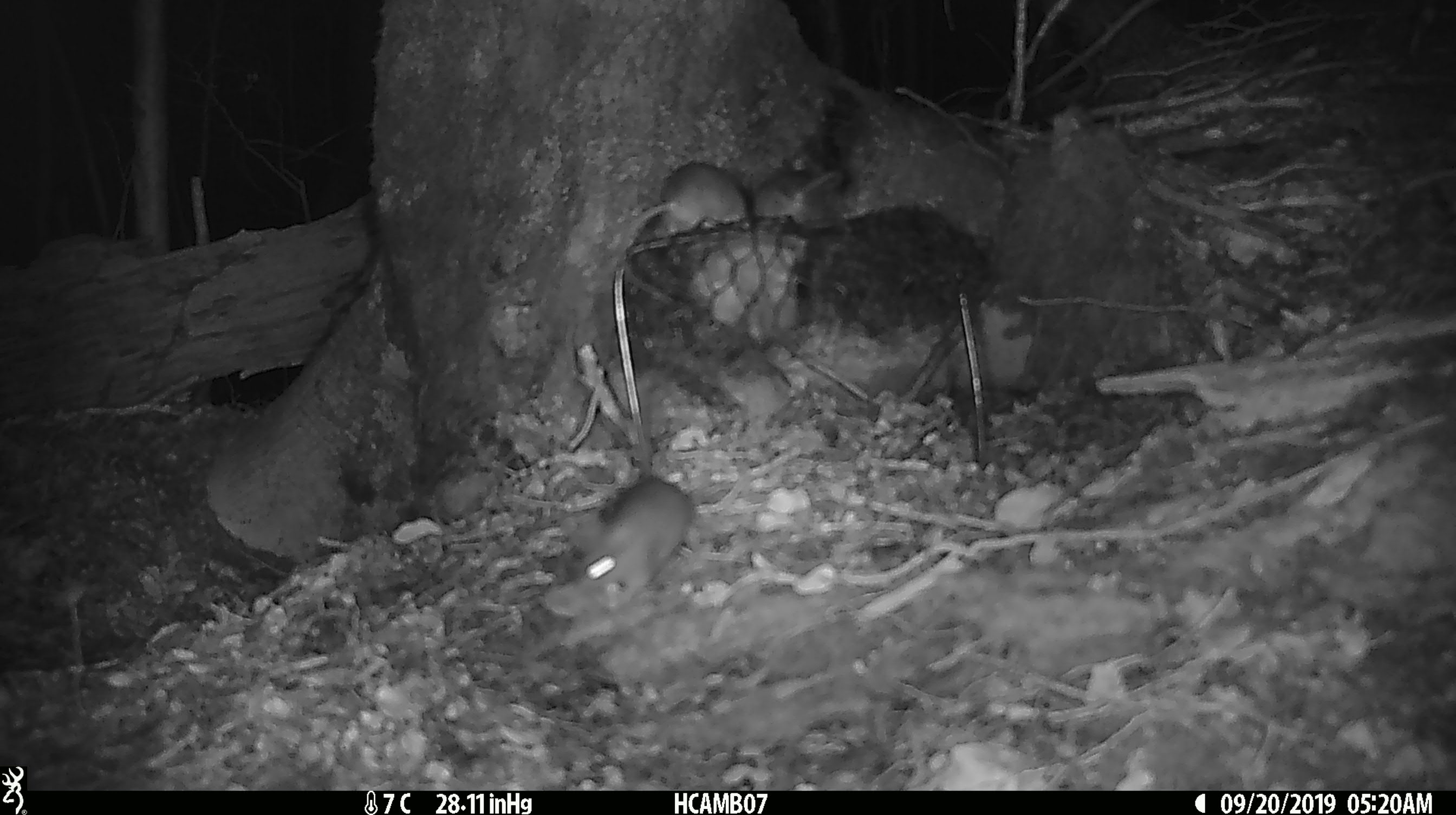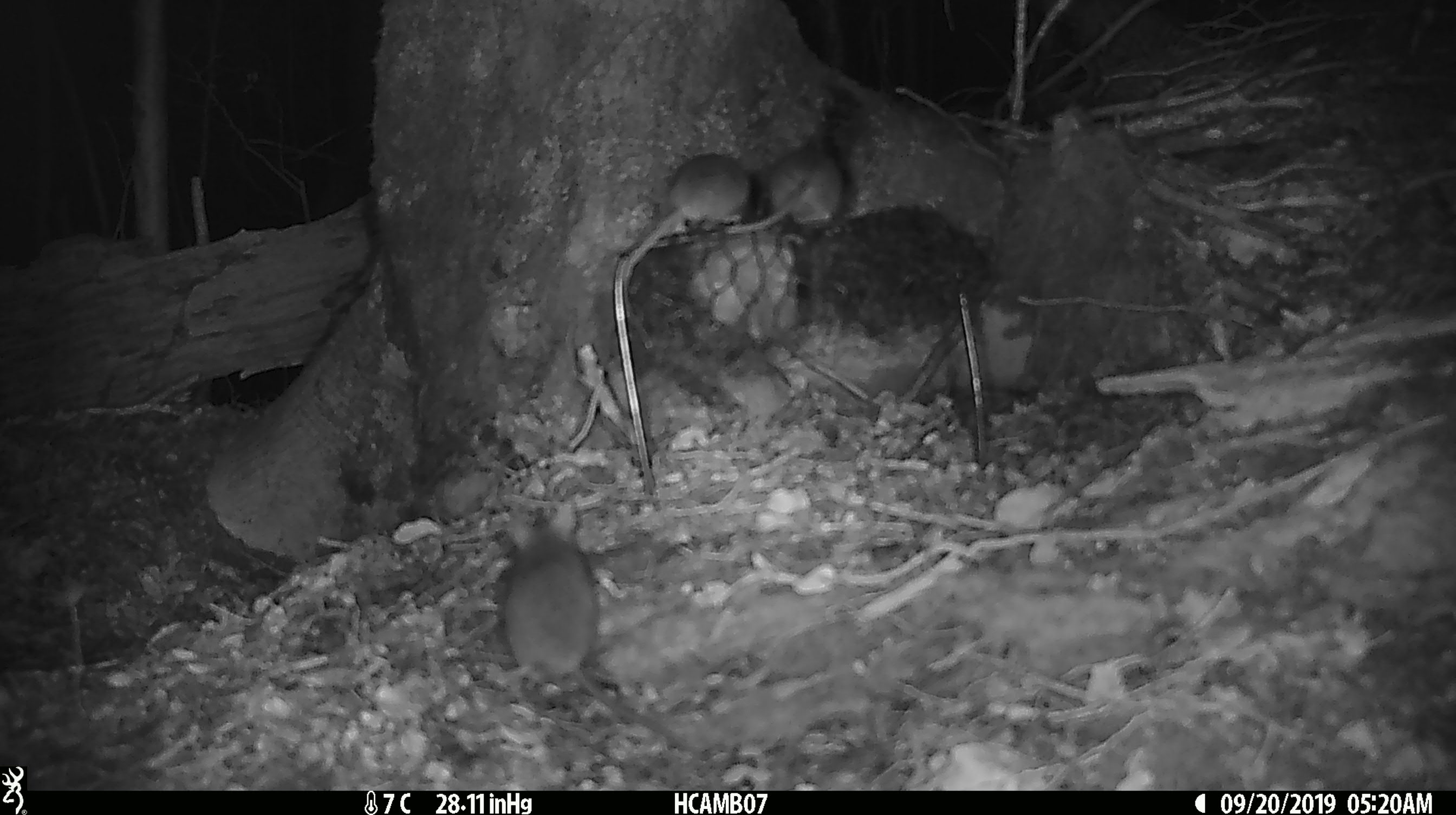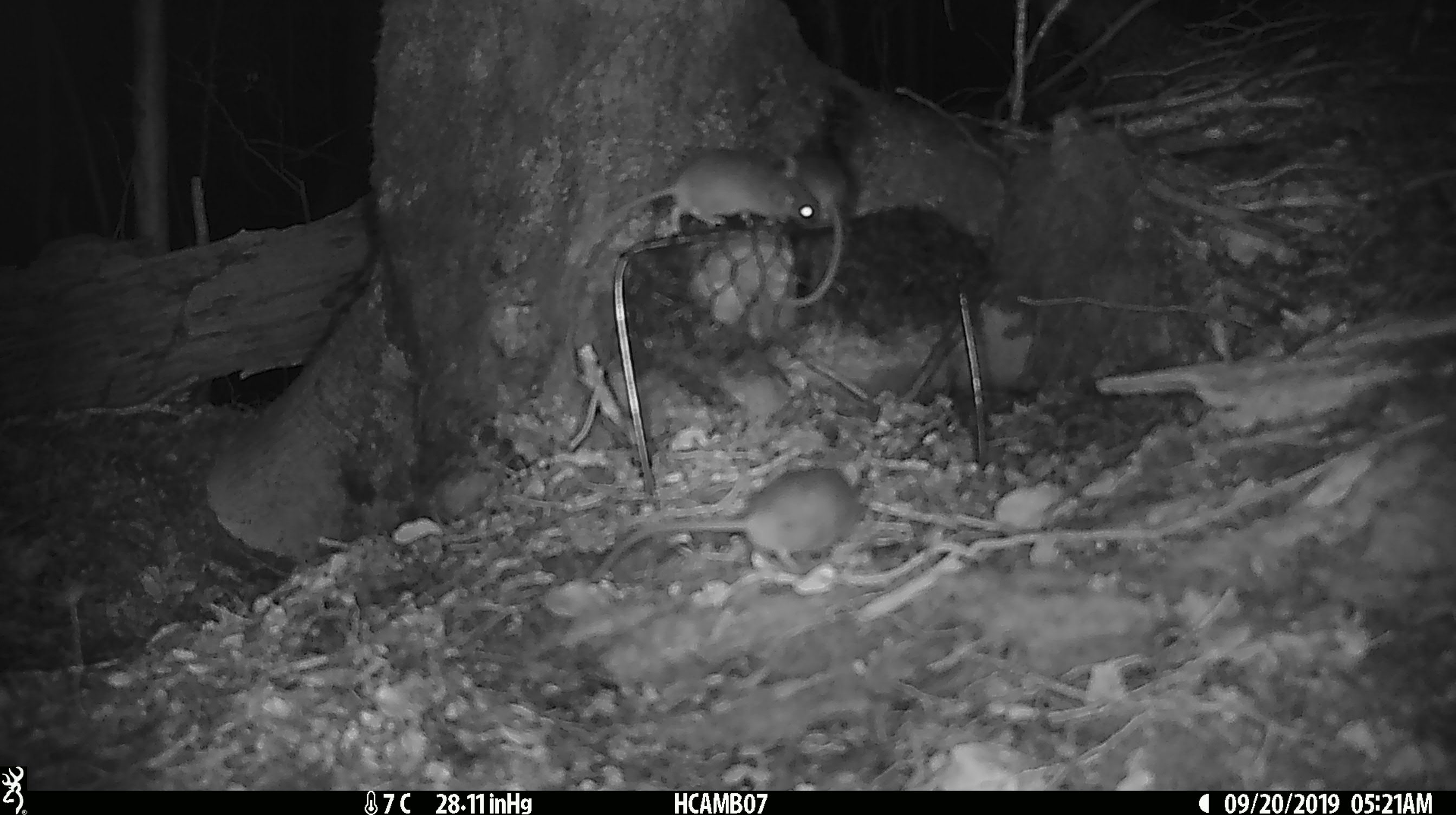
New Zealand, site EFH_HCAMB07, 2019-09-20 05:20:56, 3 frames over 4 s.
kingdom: Animalia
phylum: Chordata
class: Mammalia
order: Rodentia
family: Muridae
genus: Mus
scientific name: Mus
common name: mouse